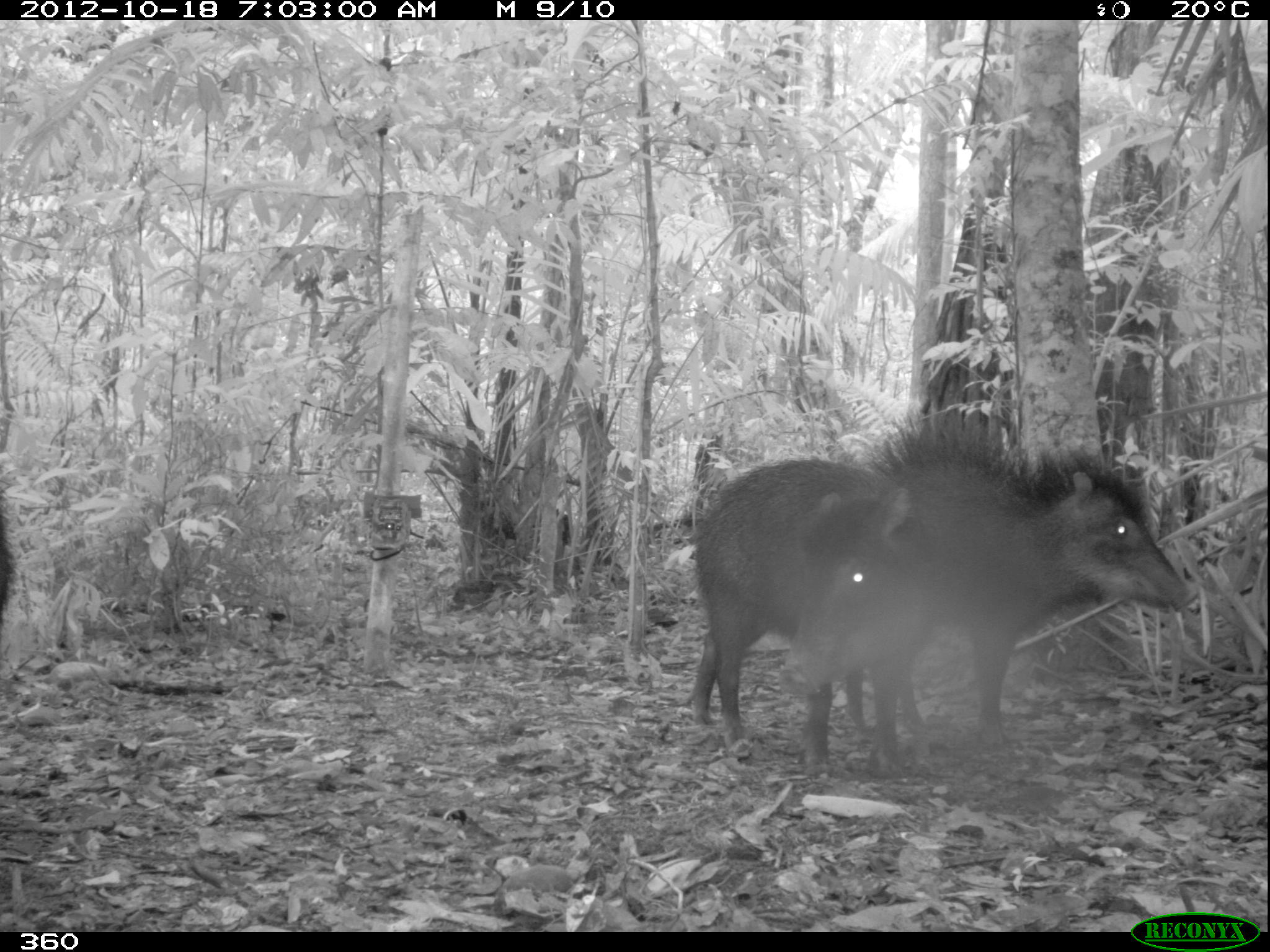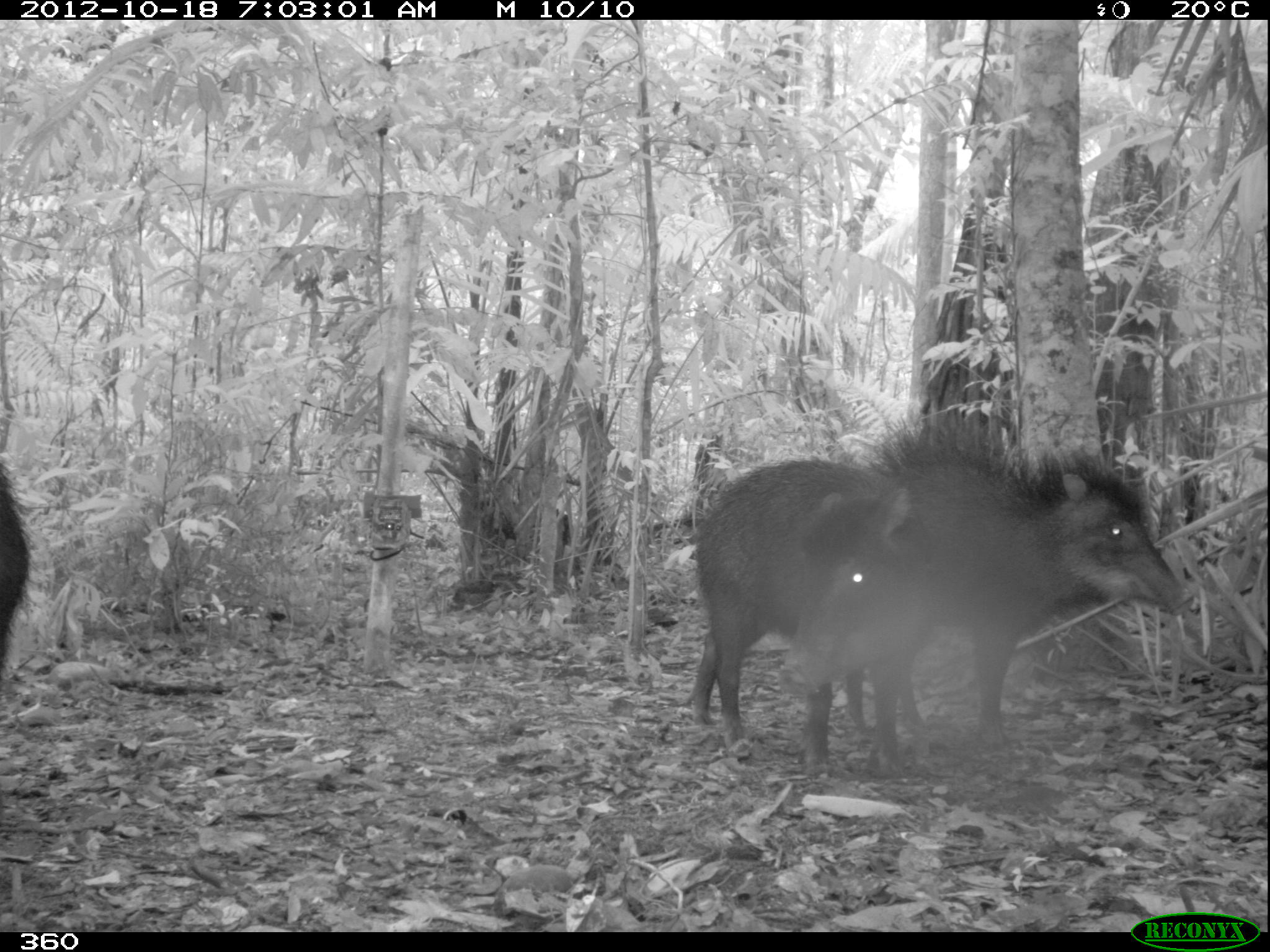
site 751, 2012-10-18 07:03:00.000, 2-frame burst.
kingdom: Animalia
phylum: Chordata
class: Mammalia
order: Artiodactyla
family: Tayassuidae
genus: Tayassu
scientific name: Tayassu pecari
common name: white-lipped peccary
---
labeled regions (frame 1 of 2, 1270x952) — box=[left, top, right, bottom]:
tayassu pecari: box=[881, 410, 1197, 773]; box=[683, 459, 960, 784]